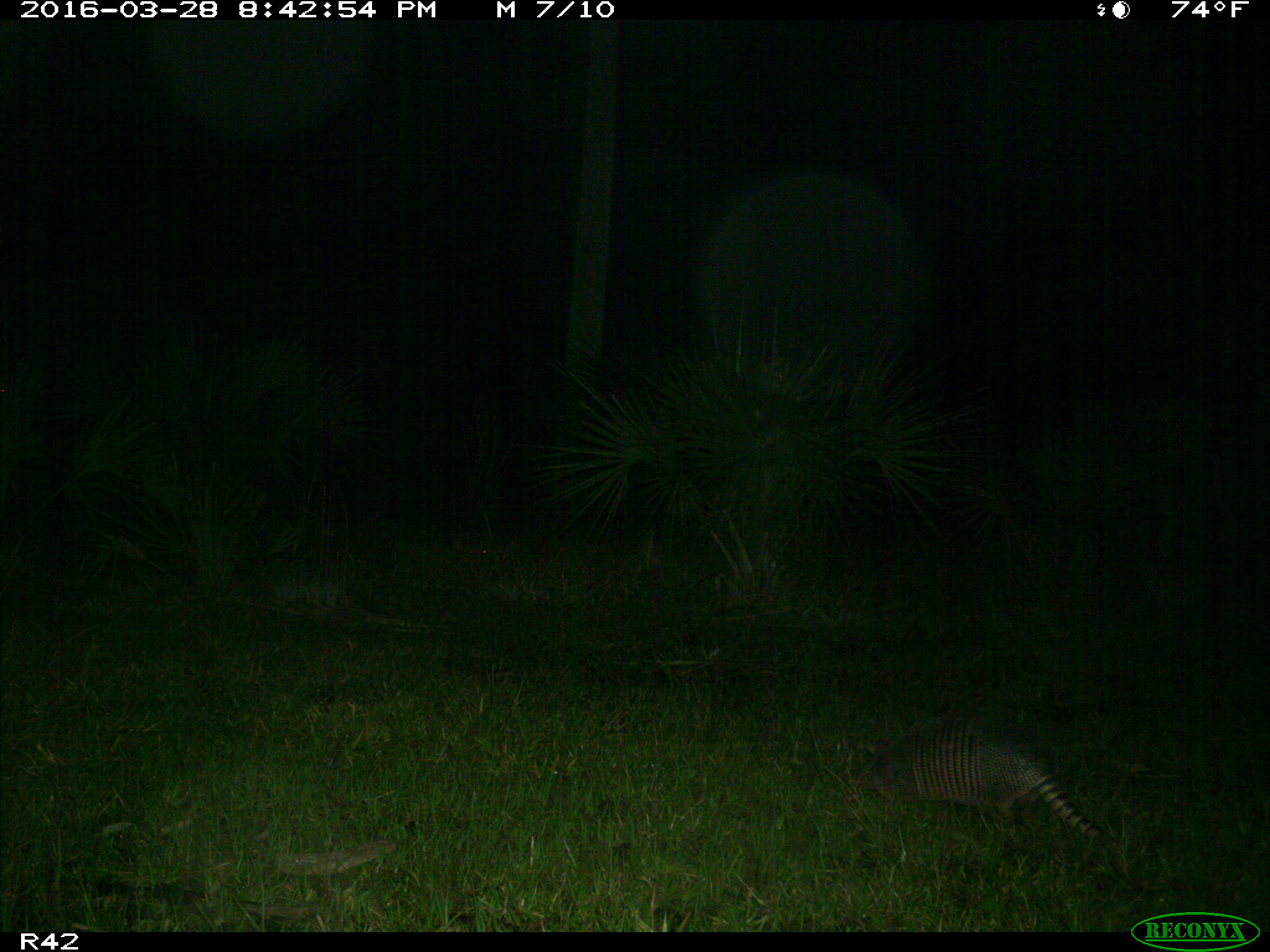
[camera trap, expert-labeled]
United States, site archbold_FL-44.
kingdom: Animalia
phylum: Chordata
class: Mammalia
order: Cingulata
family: Dasypodidae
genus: Dasypus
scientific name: Dasypus novemcinctus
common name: nine-banded armadillo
Dasypus novemcinctus (nine-banded armadillo).